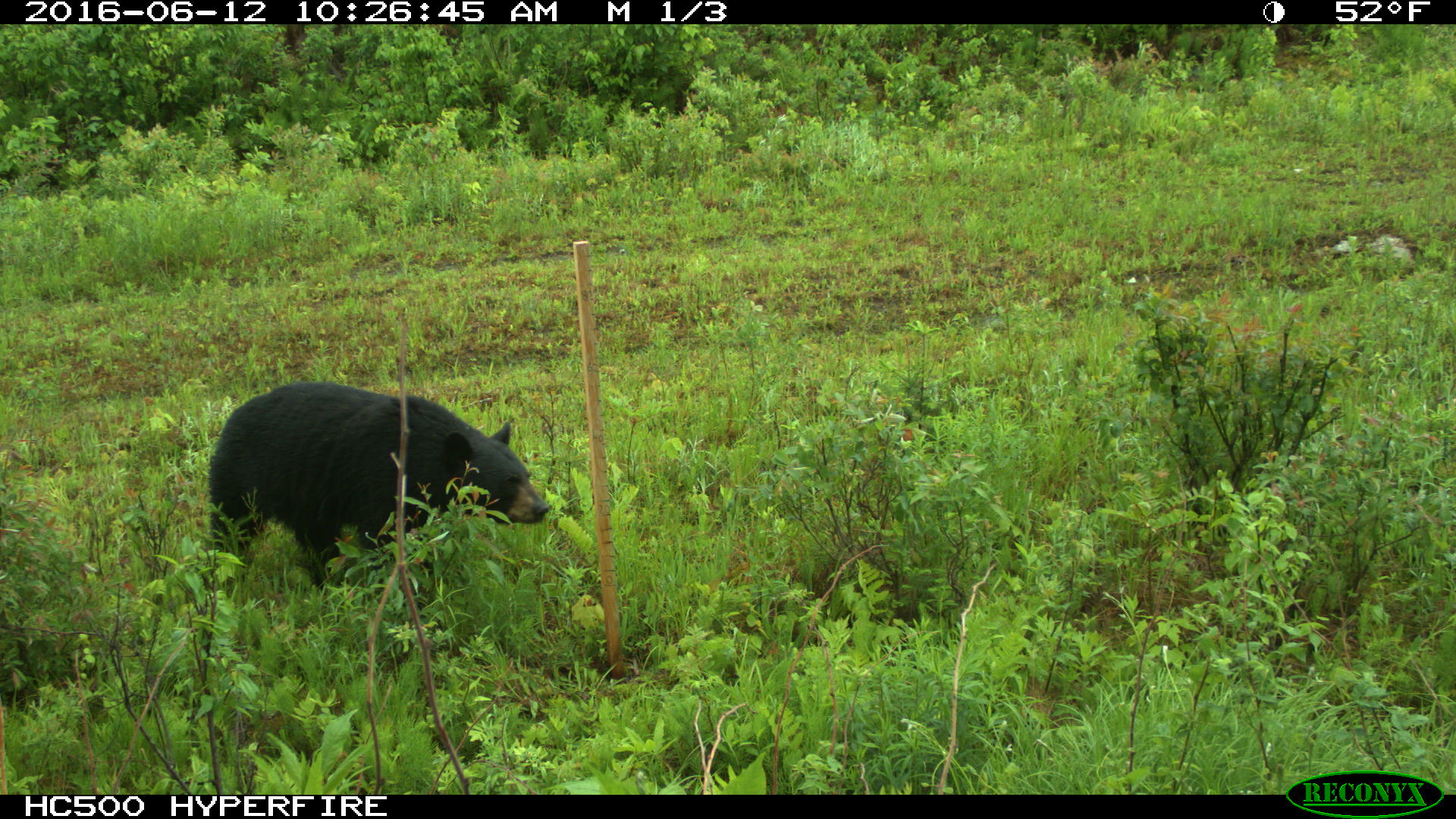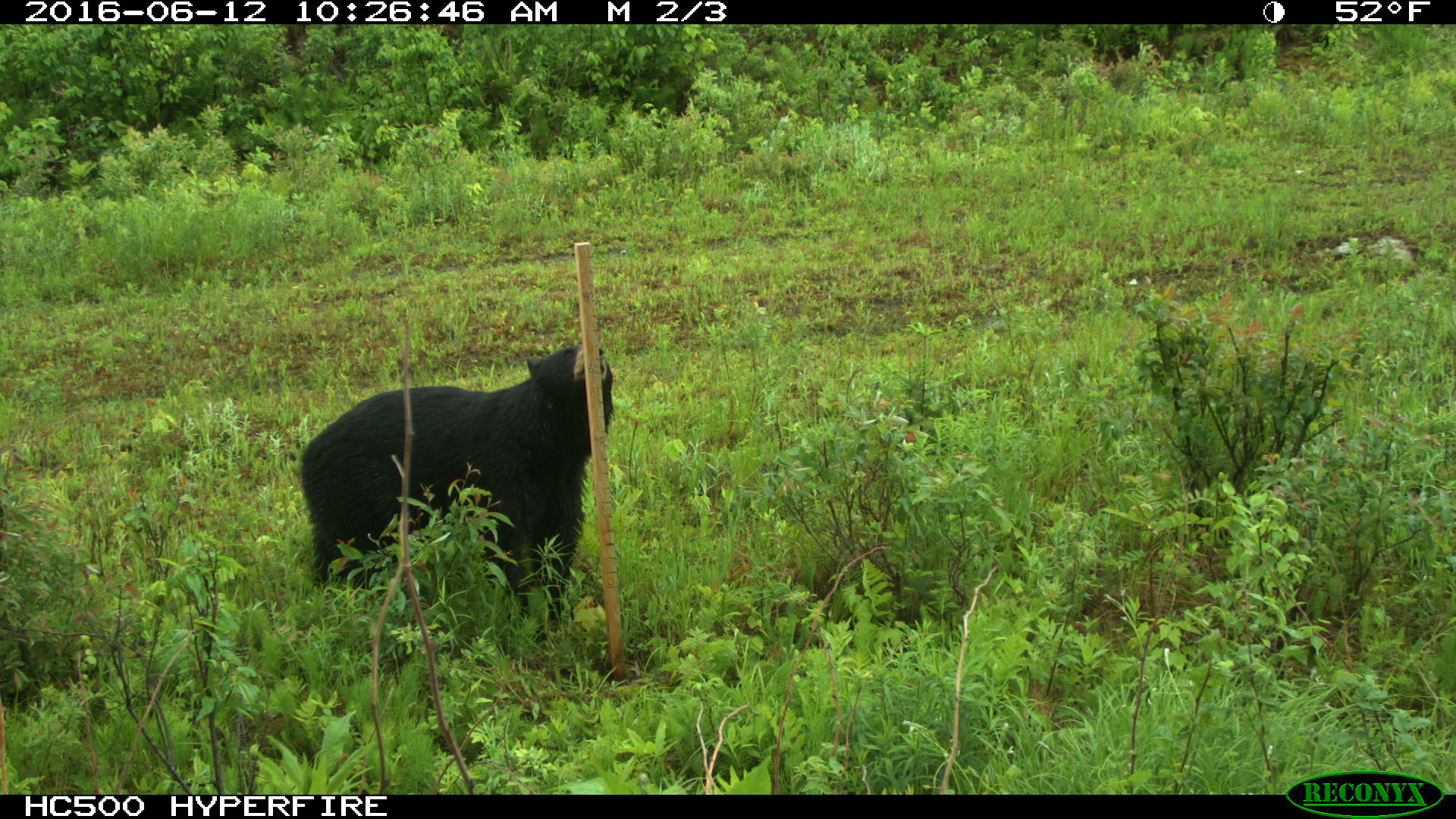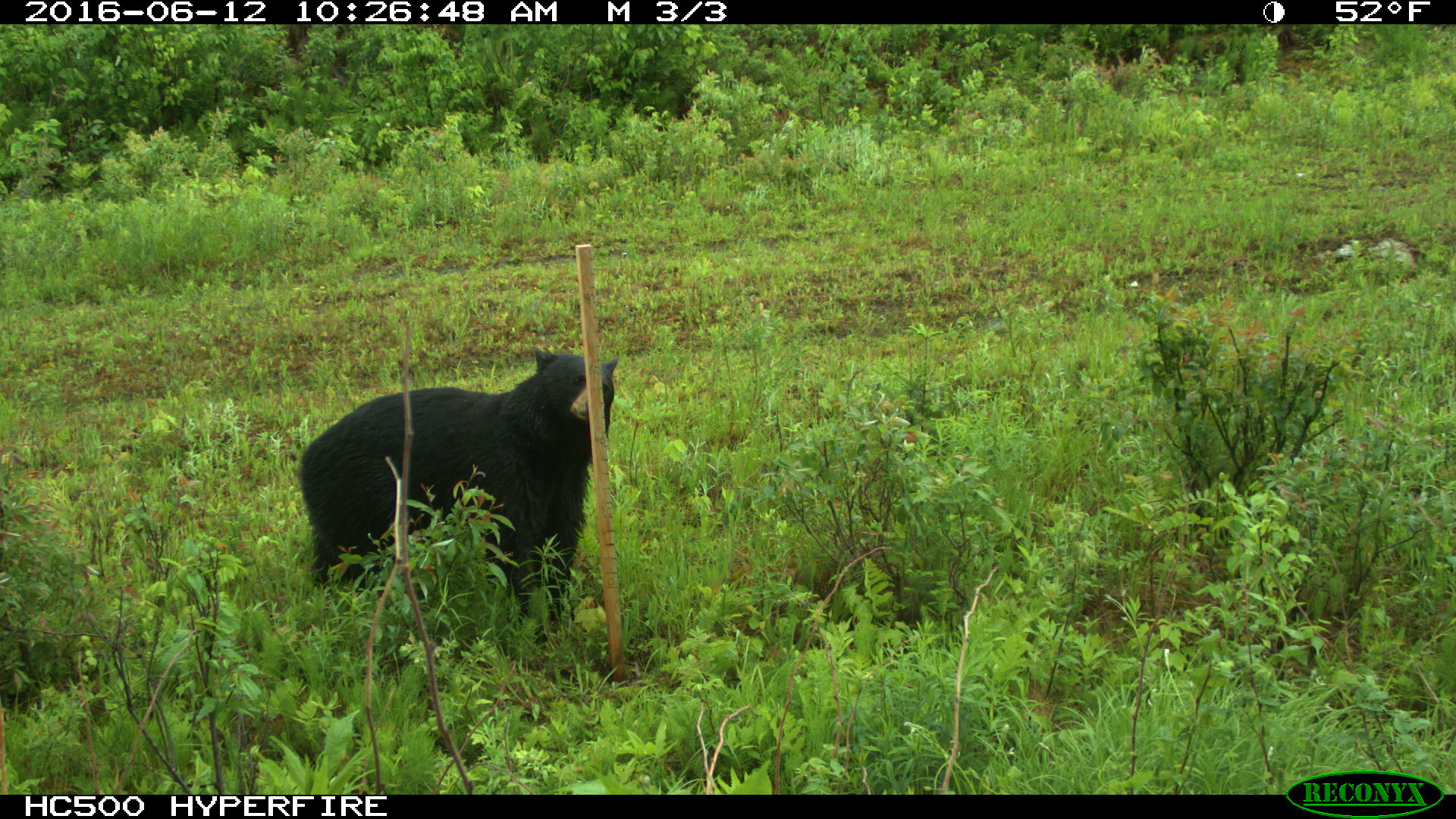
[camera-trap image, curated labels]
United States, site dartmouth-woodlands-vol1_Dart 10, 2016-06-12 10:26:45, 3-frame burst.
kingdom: Animalia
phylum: Chordata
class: Mammalia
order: Carnivora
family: Ursidae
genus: Ursus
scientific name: Ursus americanus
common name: black bear